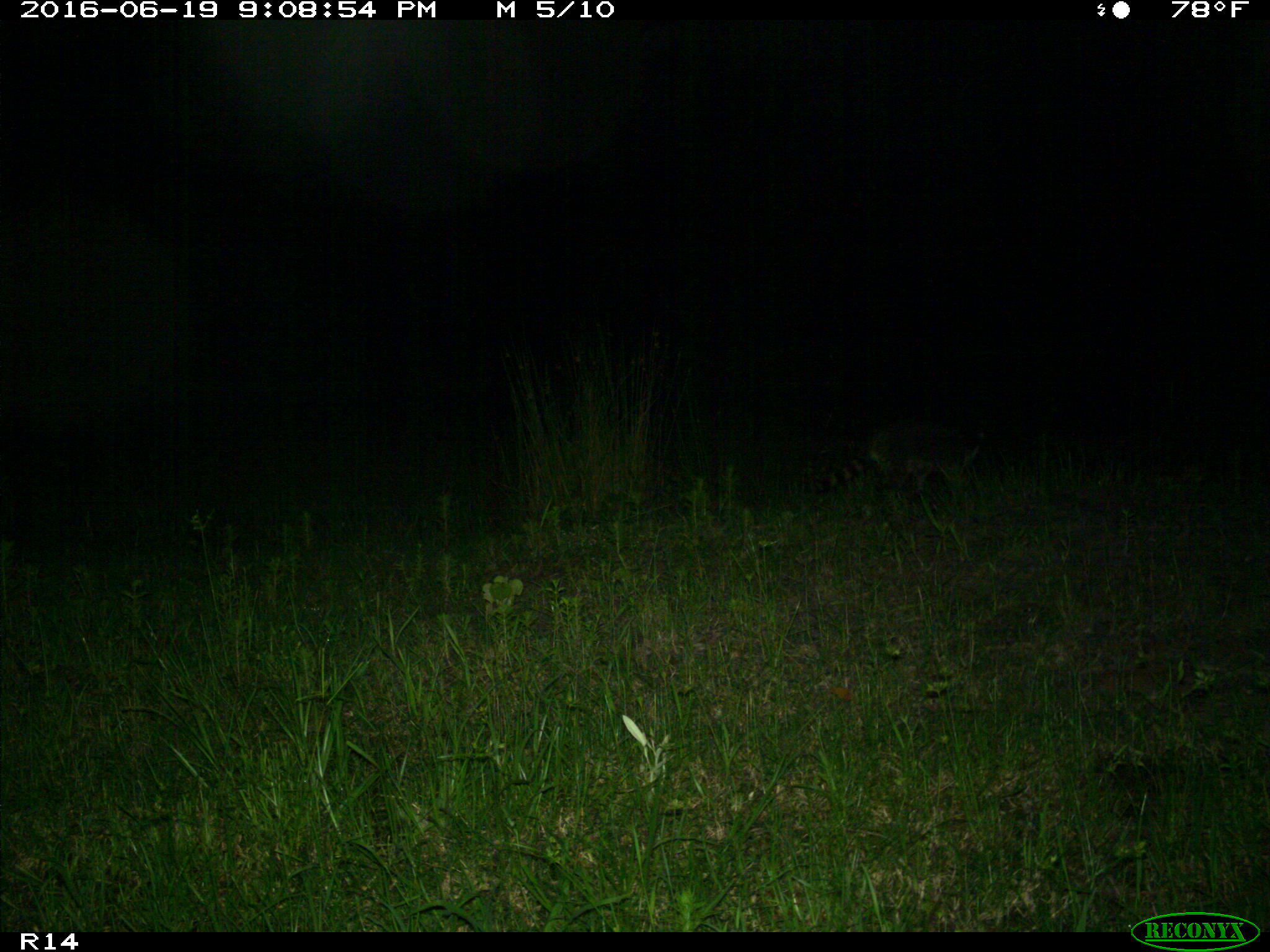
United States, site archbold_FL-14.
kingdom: Animalia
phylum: Chordata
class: Mammalia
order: Carnivora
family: Procyonidae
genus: Procyon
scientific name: Procyon lotor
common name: common raccoon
Procyon lotor (common raccoon).